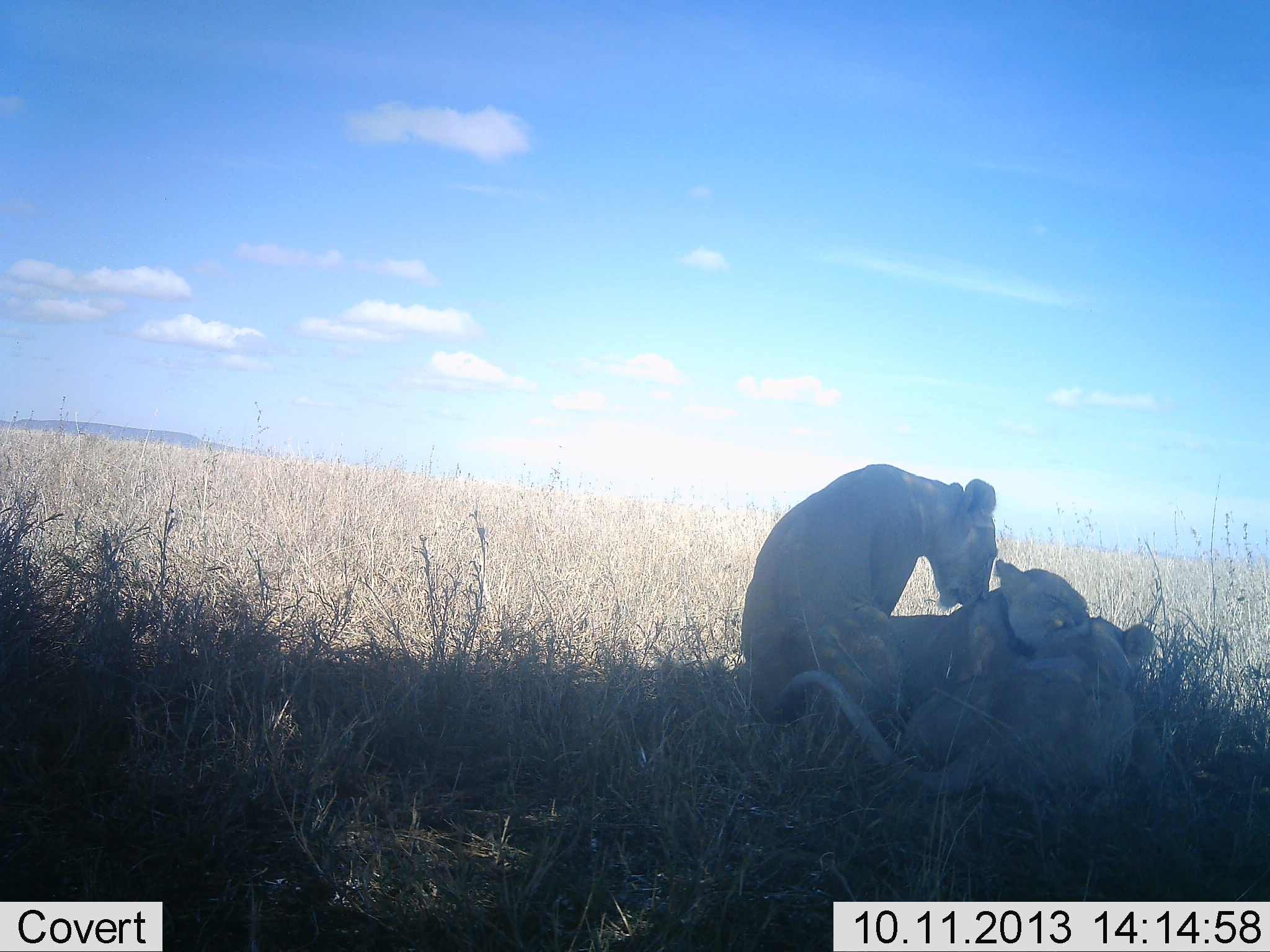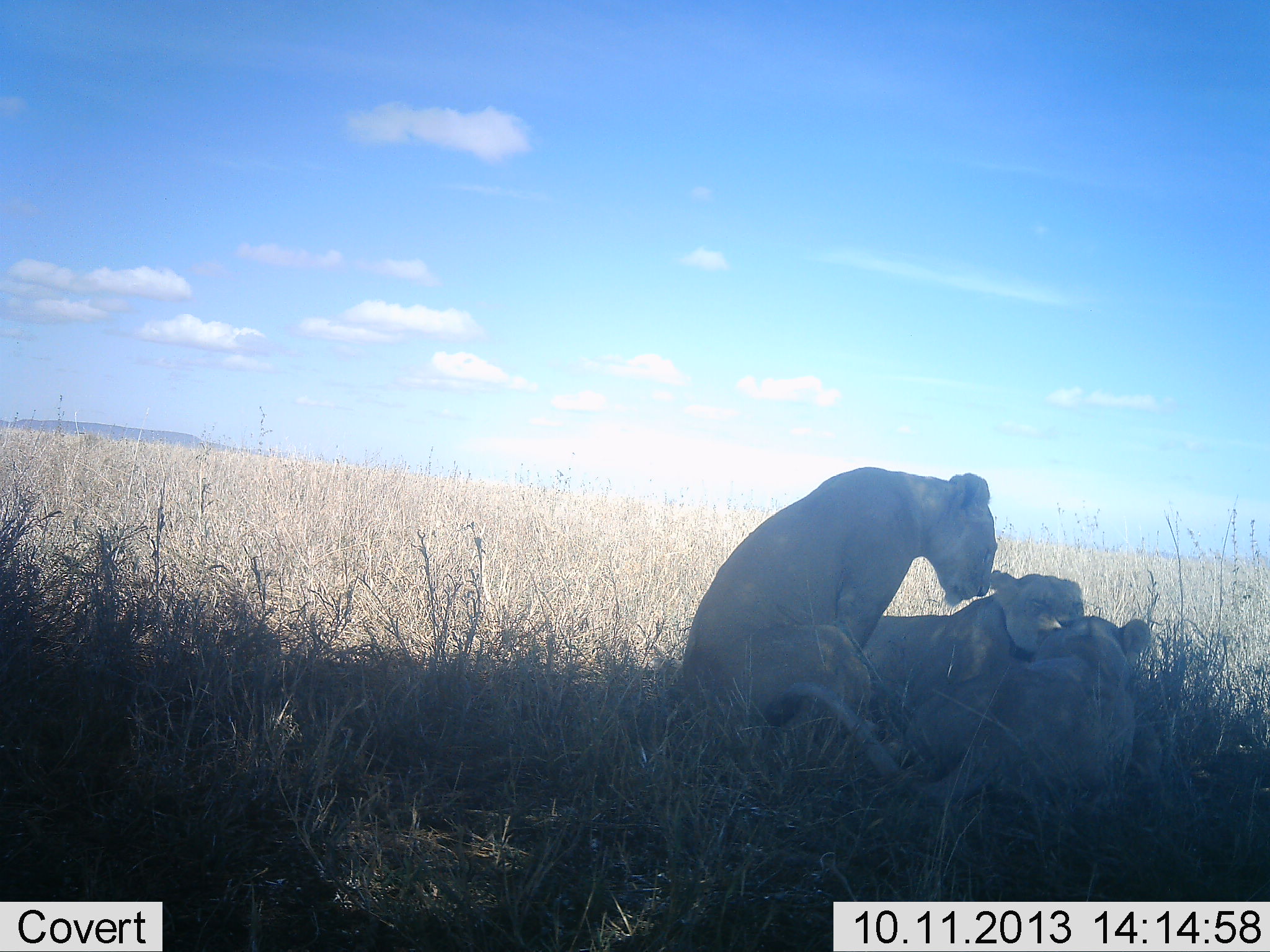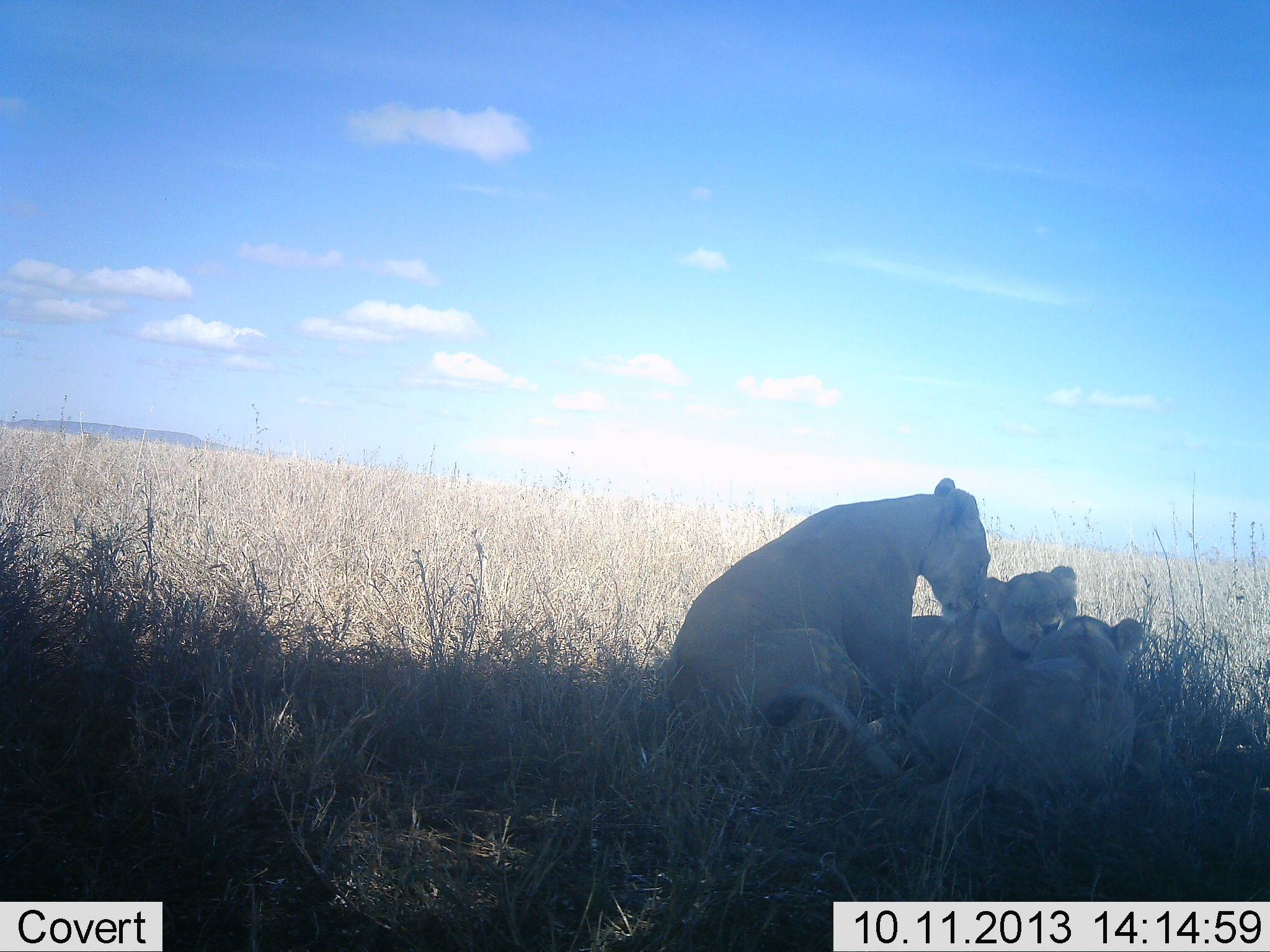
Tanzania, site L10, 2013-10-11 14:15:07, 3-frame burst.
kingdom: Animalia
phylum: Chordata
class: Mammalia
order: Carnivora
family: Felidae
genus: Panthera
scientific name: Panthera leo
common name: lion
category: lionfemale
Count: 3.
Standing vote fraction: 0%.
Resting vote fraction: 78%.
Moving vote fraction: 4%.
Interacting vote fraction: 70%.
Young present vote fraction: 13%.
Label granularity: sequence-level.